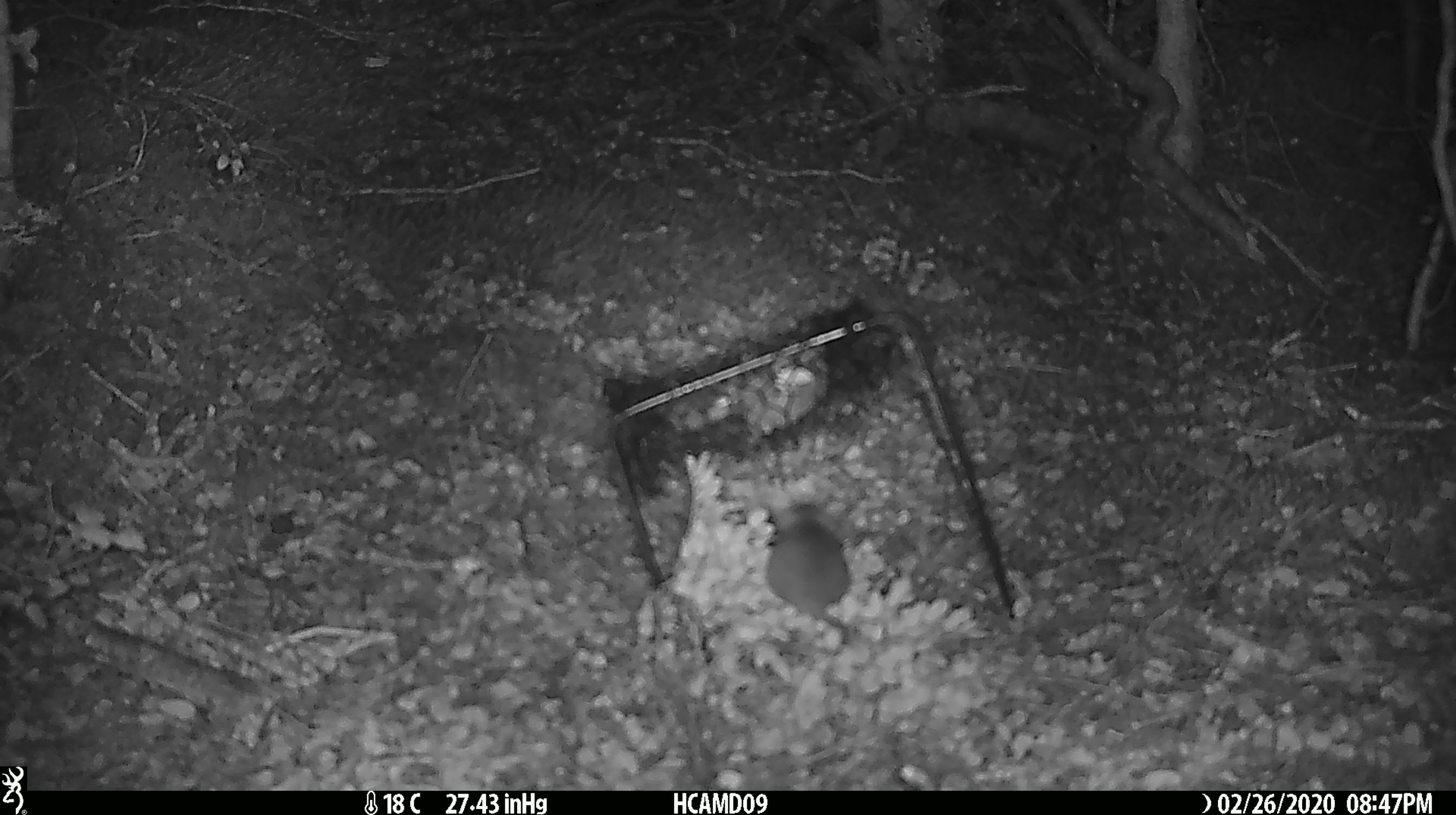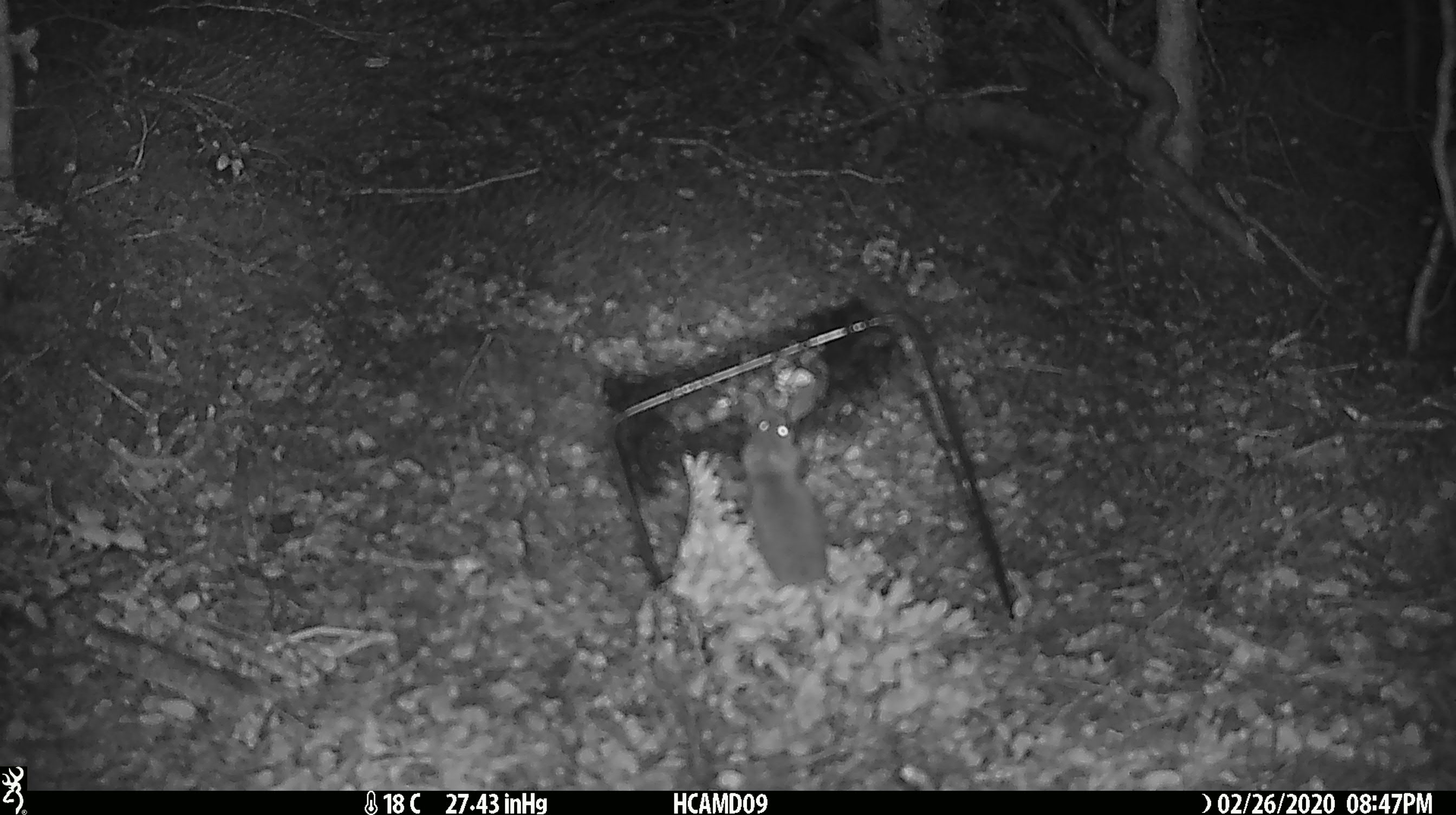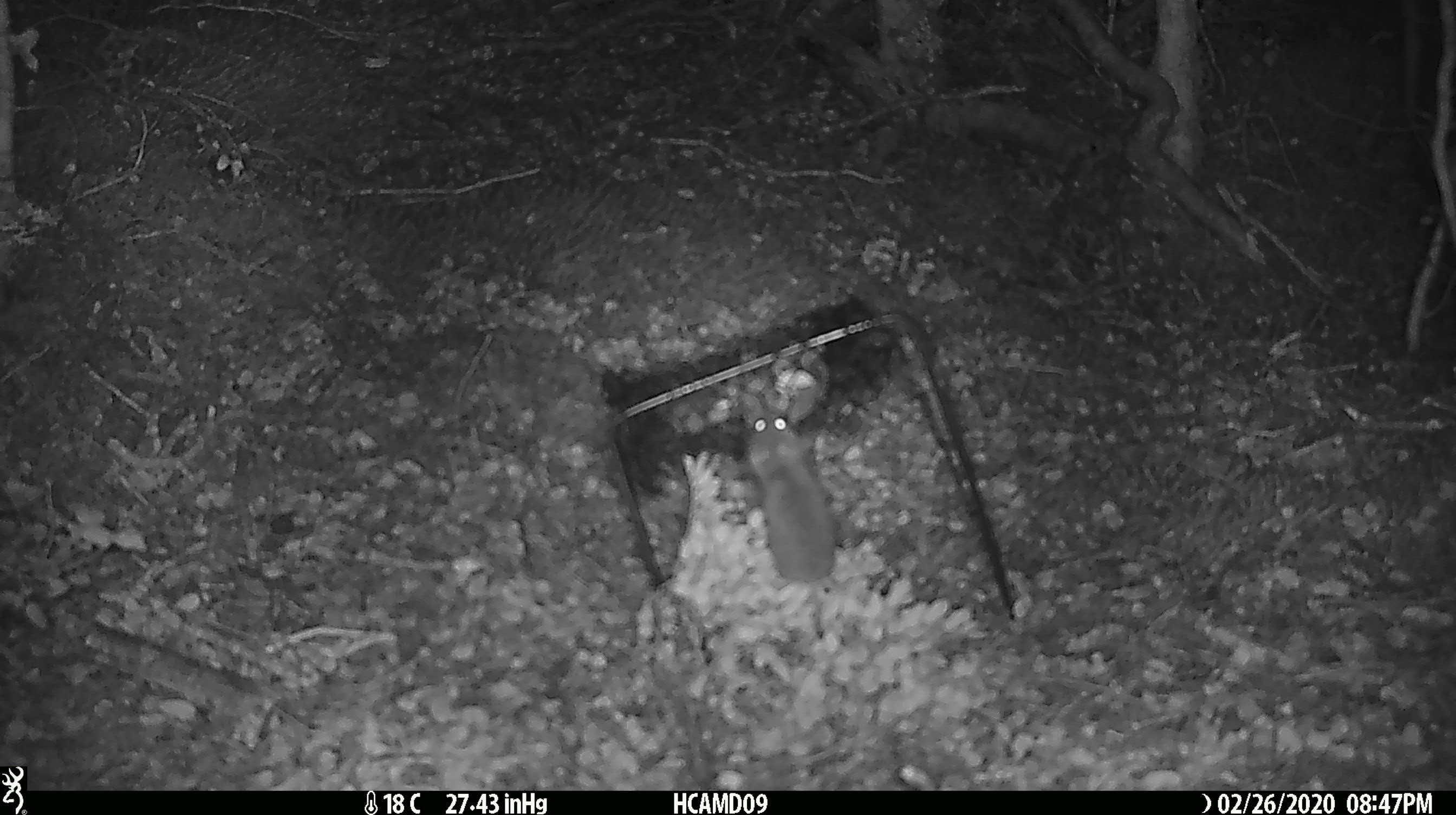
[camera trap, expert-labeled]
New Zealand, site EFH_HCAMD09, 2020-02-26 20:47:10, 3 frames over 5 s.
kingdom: Animalia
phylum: Chordata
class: Mammalia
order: Rodentia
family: Muridae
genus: Mus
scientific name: Mus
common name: mouse